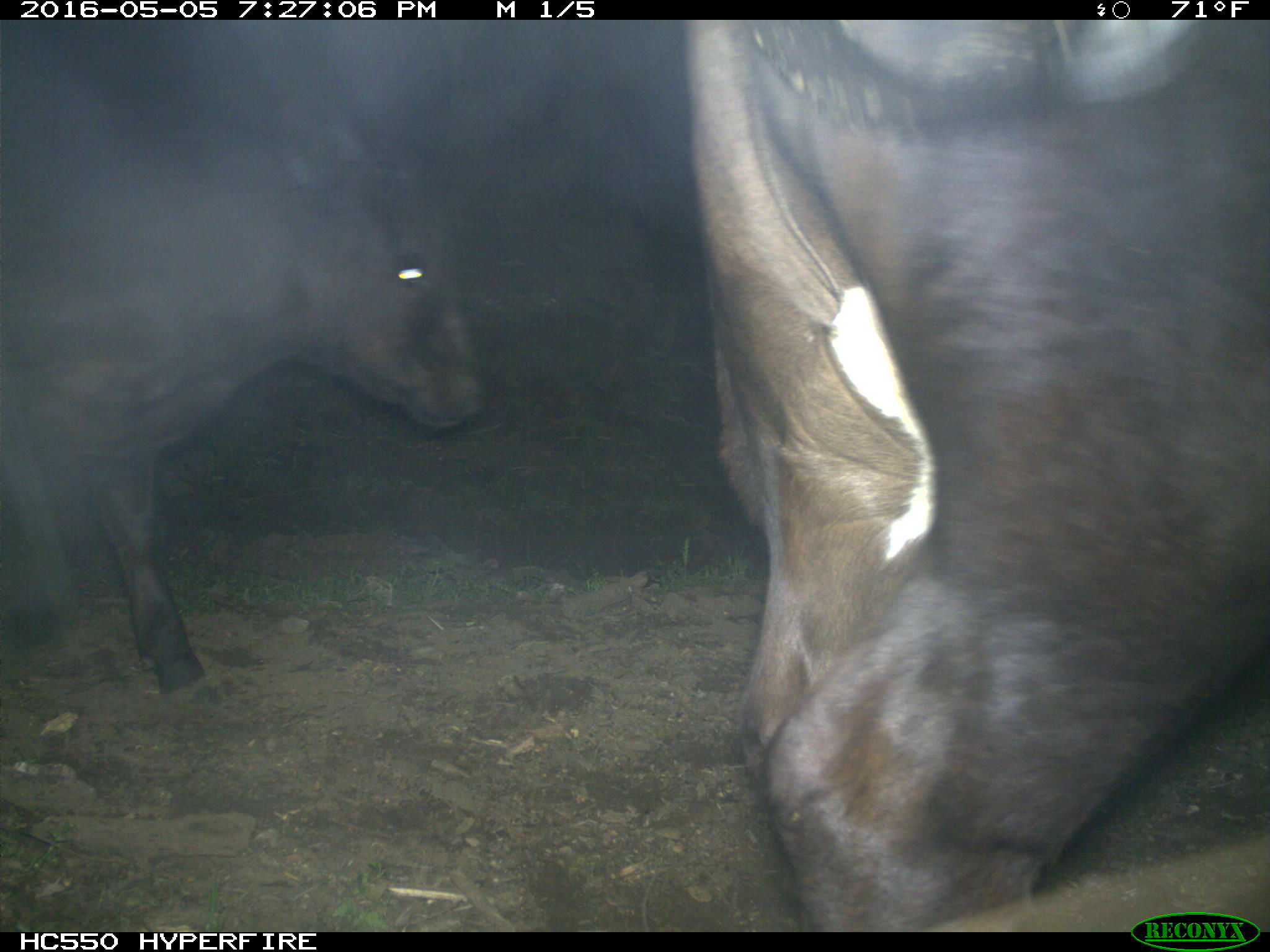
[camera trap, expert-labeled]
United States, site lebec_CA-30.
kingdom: Animalia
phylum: Chordata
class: Mammalia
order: Artiodactyla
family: Bovidae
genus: Bos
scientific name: Bos taurus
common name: domestic cow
Bos taurus (domestic cow).